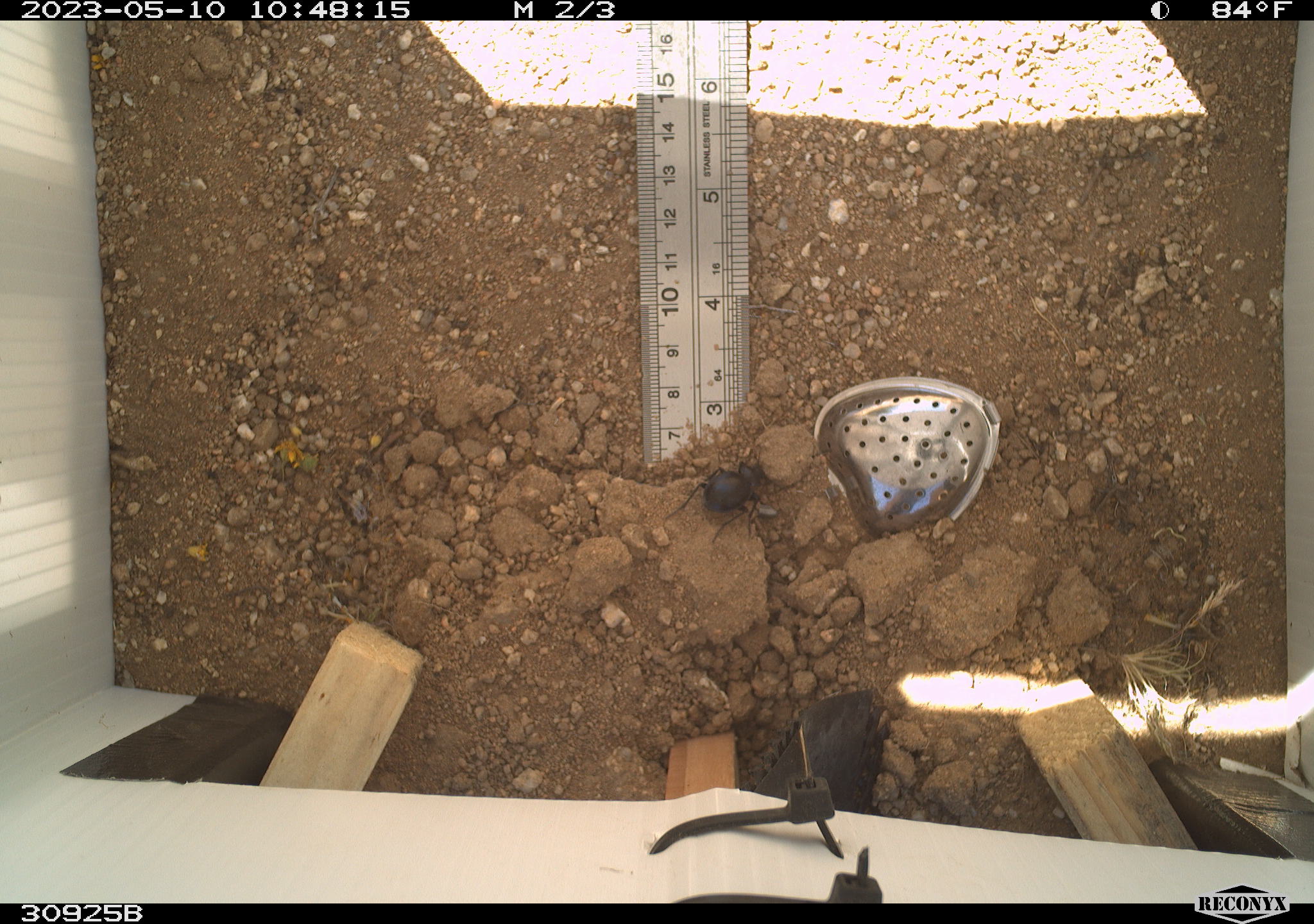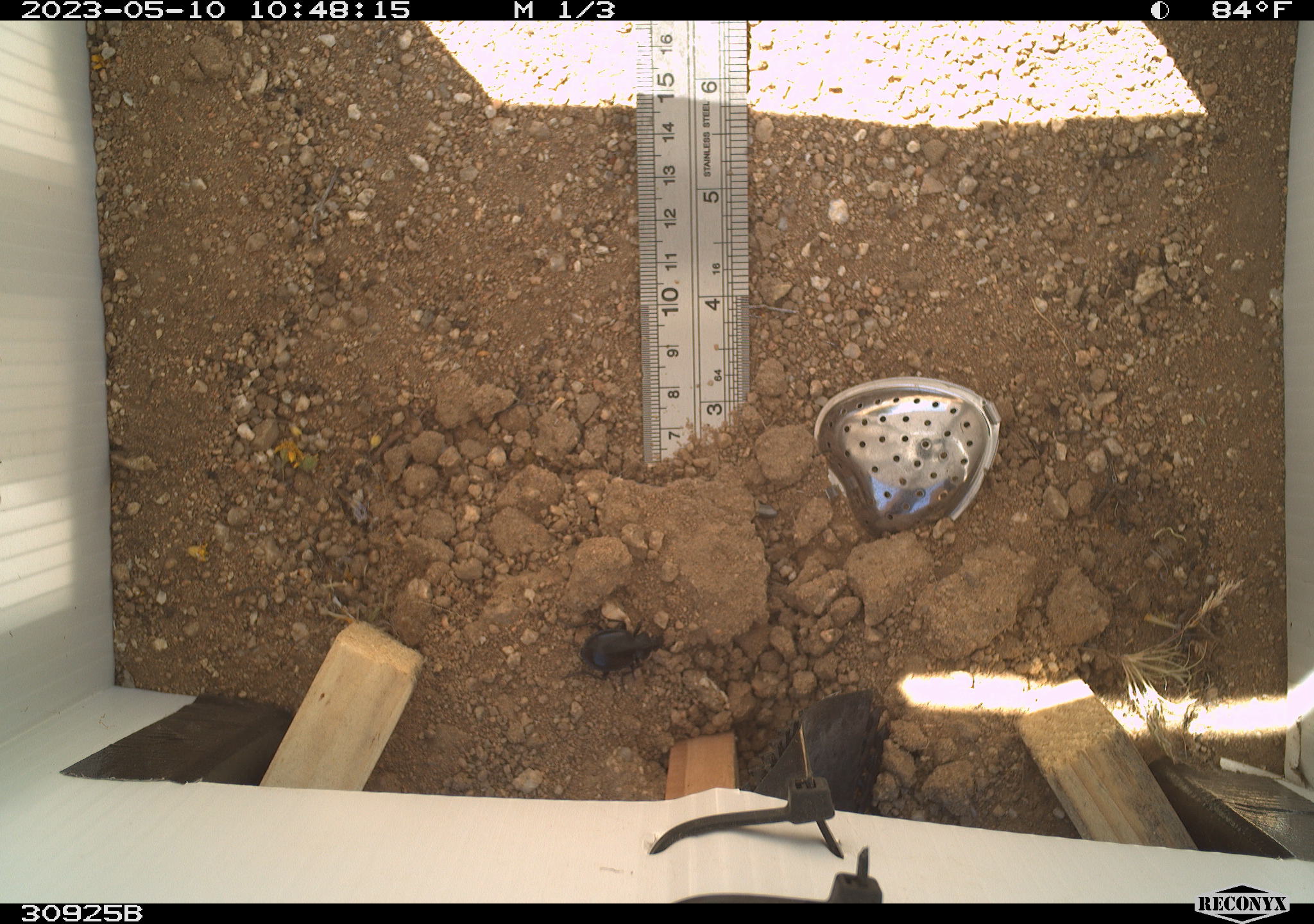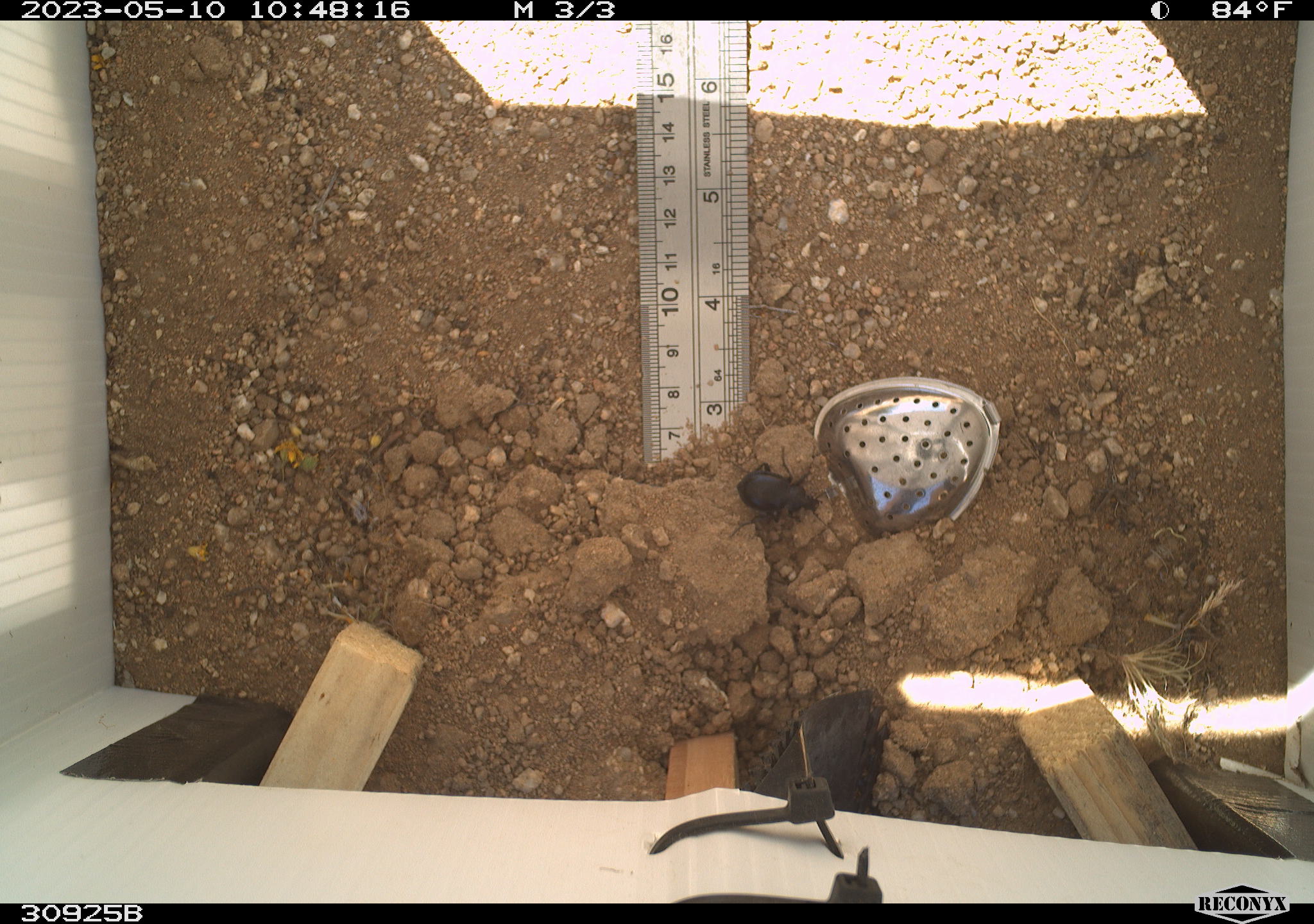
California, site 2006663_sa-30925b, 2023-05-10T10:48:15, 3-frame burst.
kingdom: Animalia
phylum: Arthropoda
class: Insecta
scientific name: Insecta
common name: insect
Insect (Insecta).